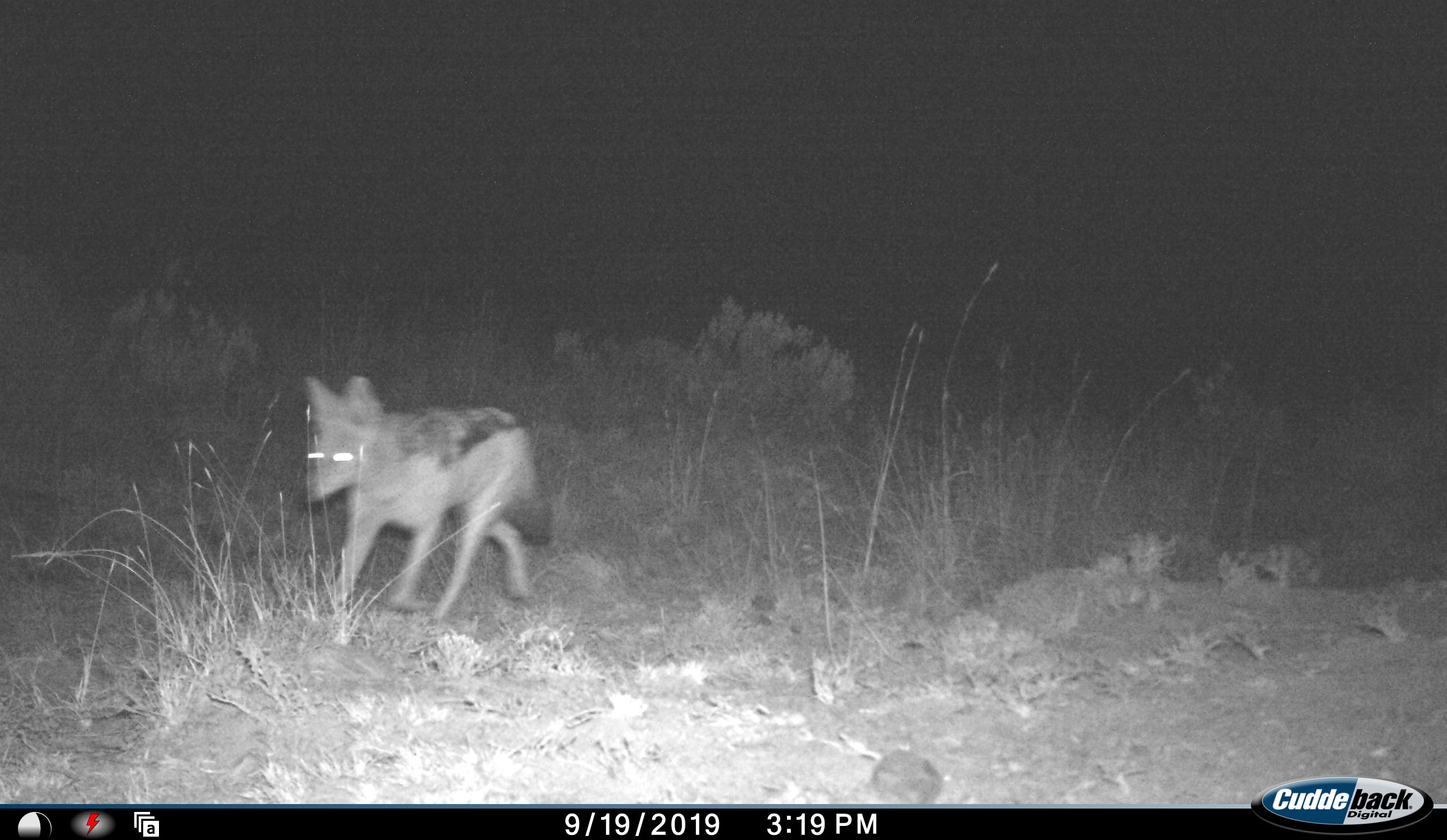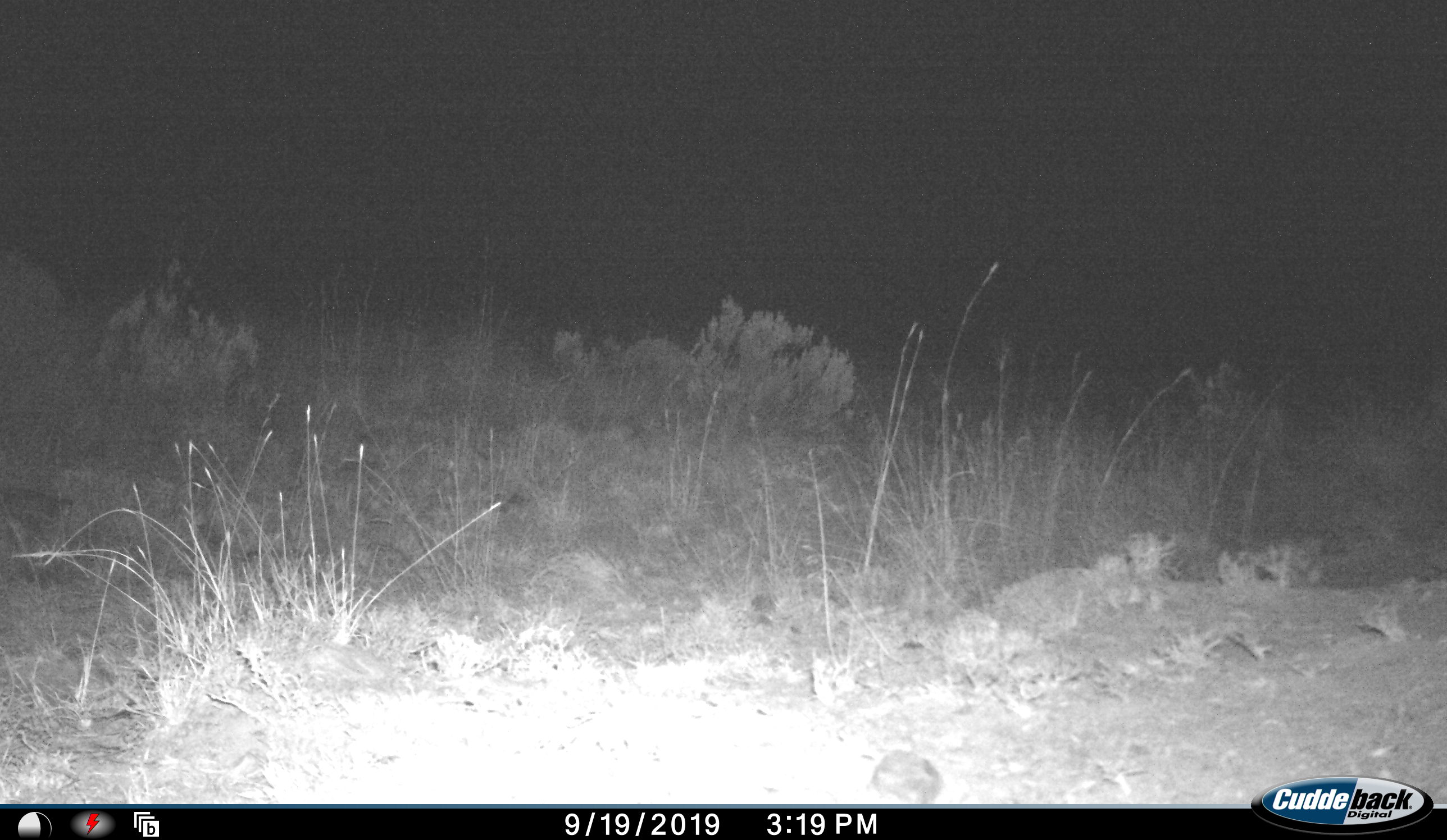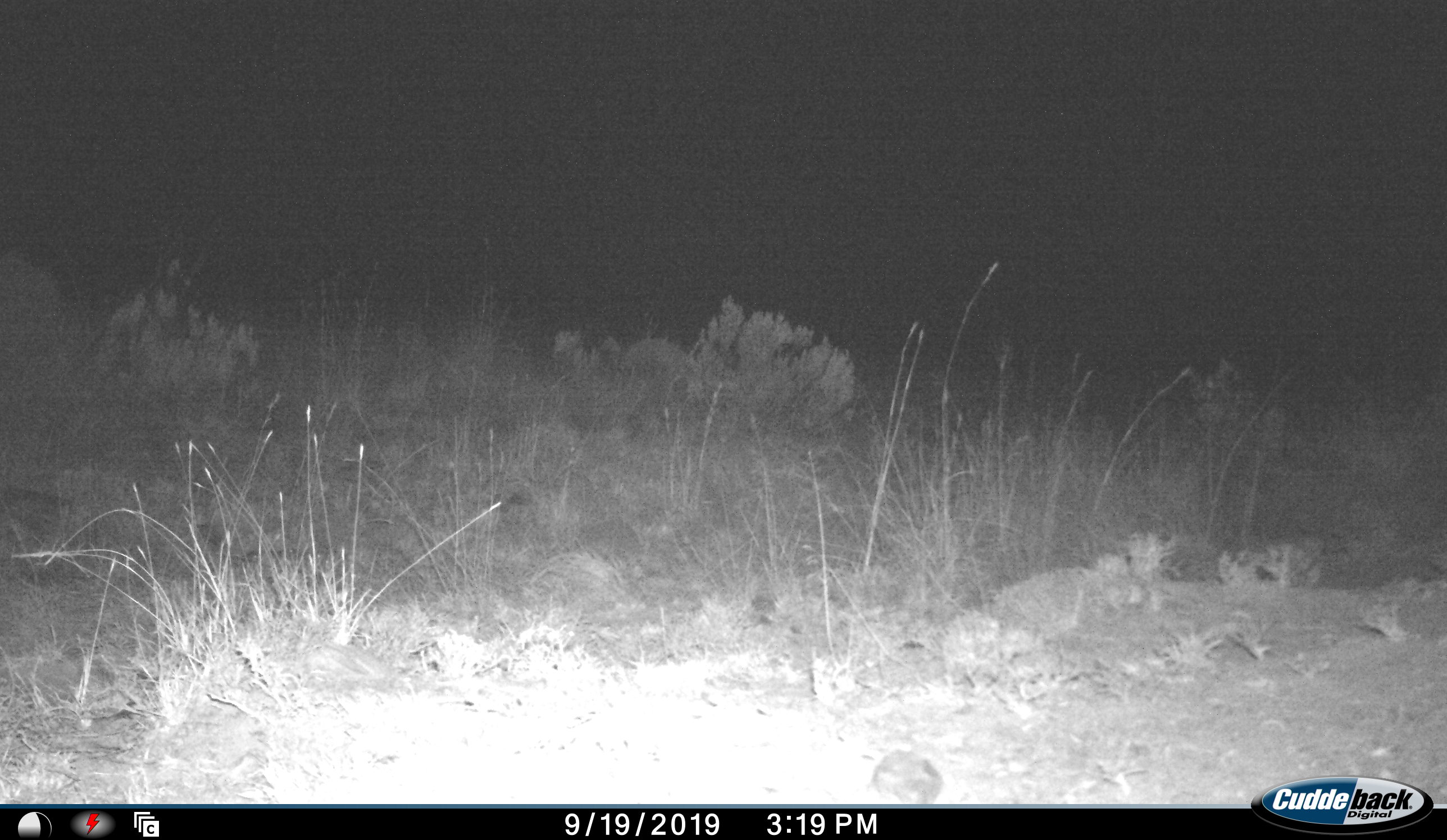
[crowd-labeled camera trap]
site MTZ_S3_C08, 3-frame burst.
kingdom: Animalia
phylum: Chordata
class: Mammalia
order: Carnivora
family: Canidae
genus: Lupulella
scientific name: Lupulella mesomelas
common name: black-backed jackal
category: jackalblackbacked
Jackalblackbacked (black-backed jackal) (Lupulella mesomelas), count 1. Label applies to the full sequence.